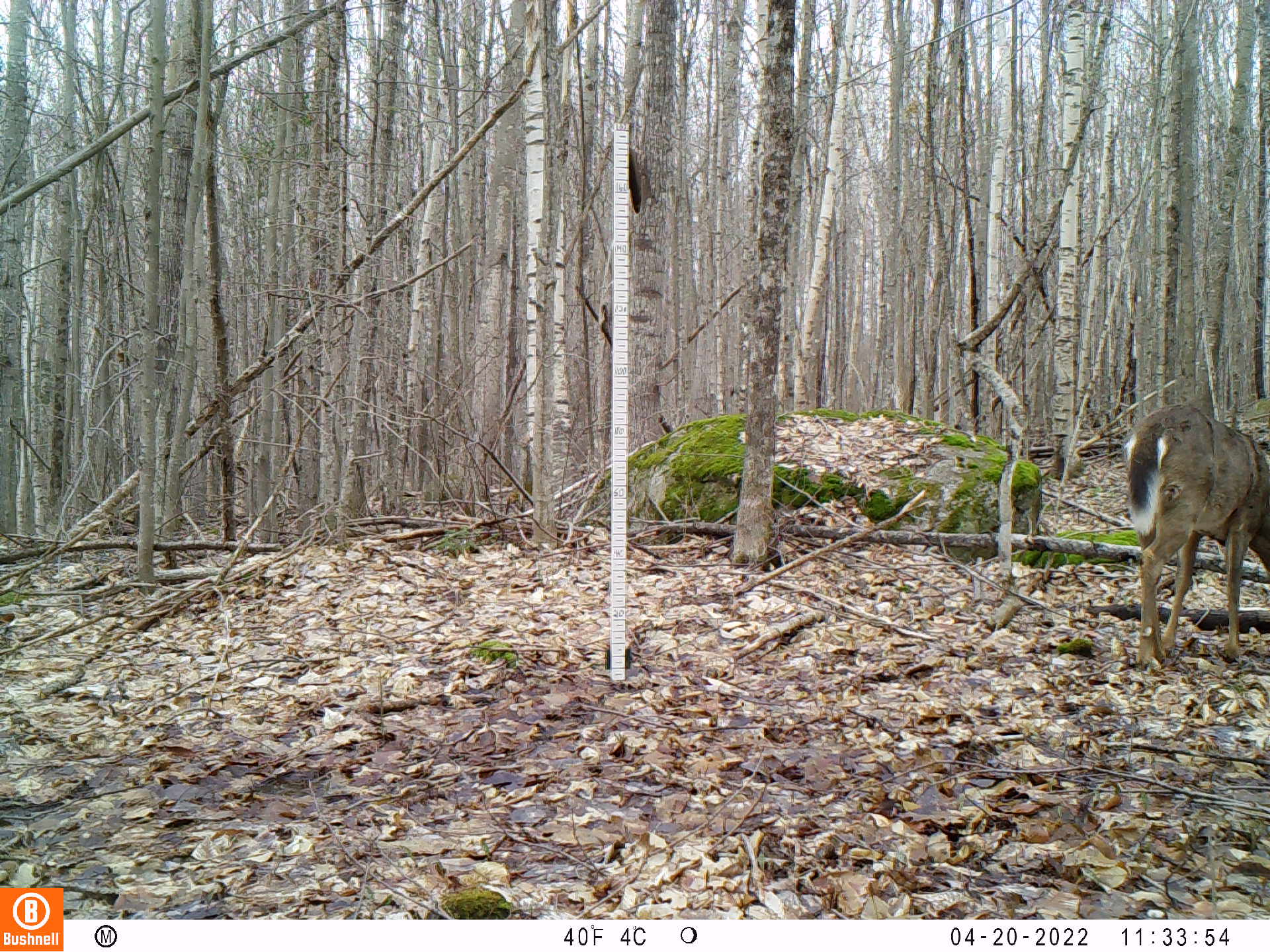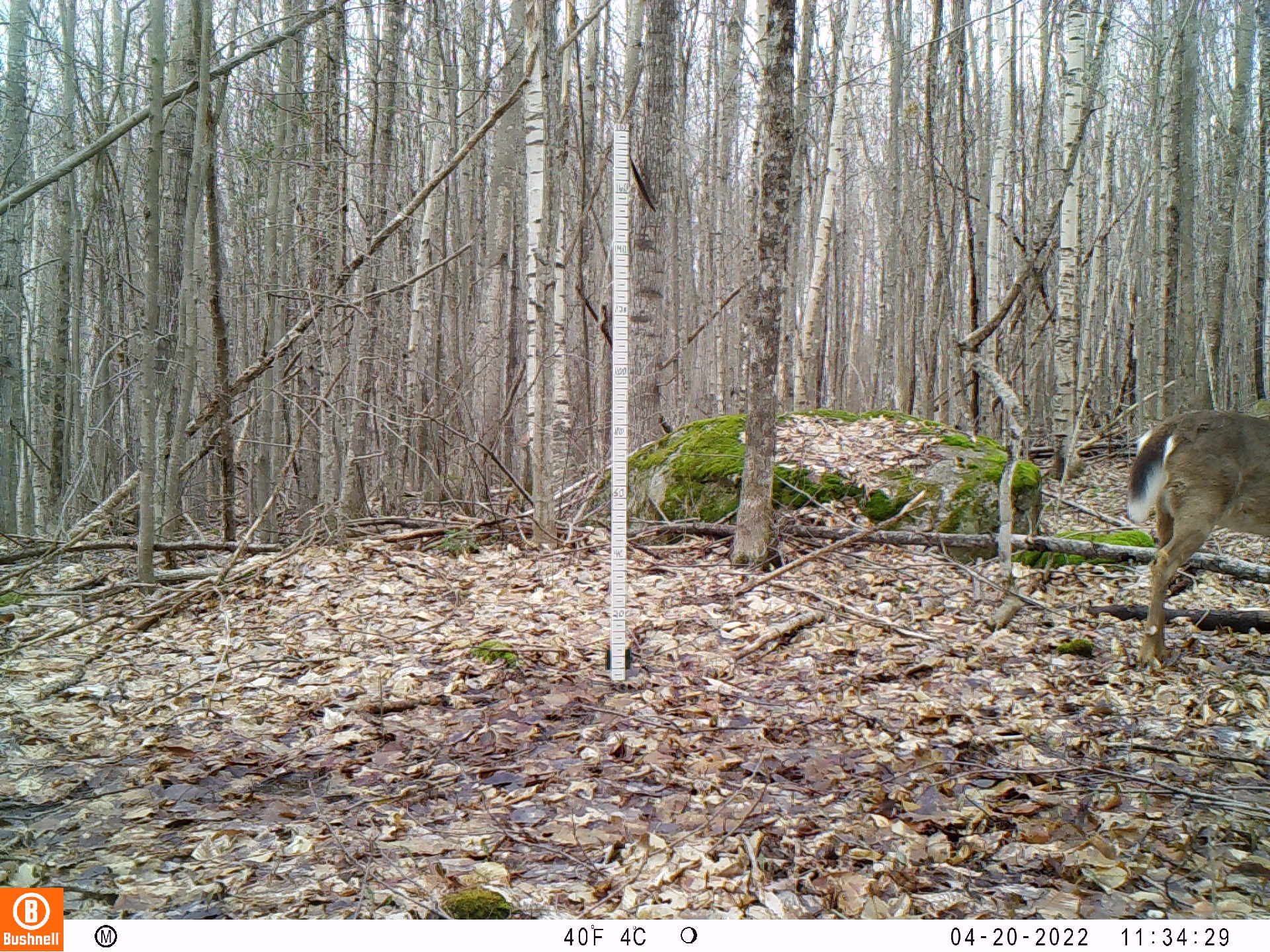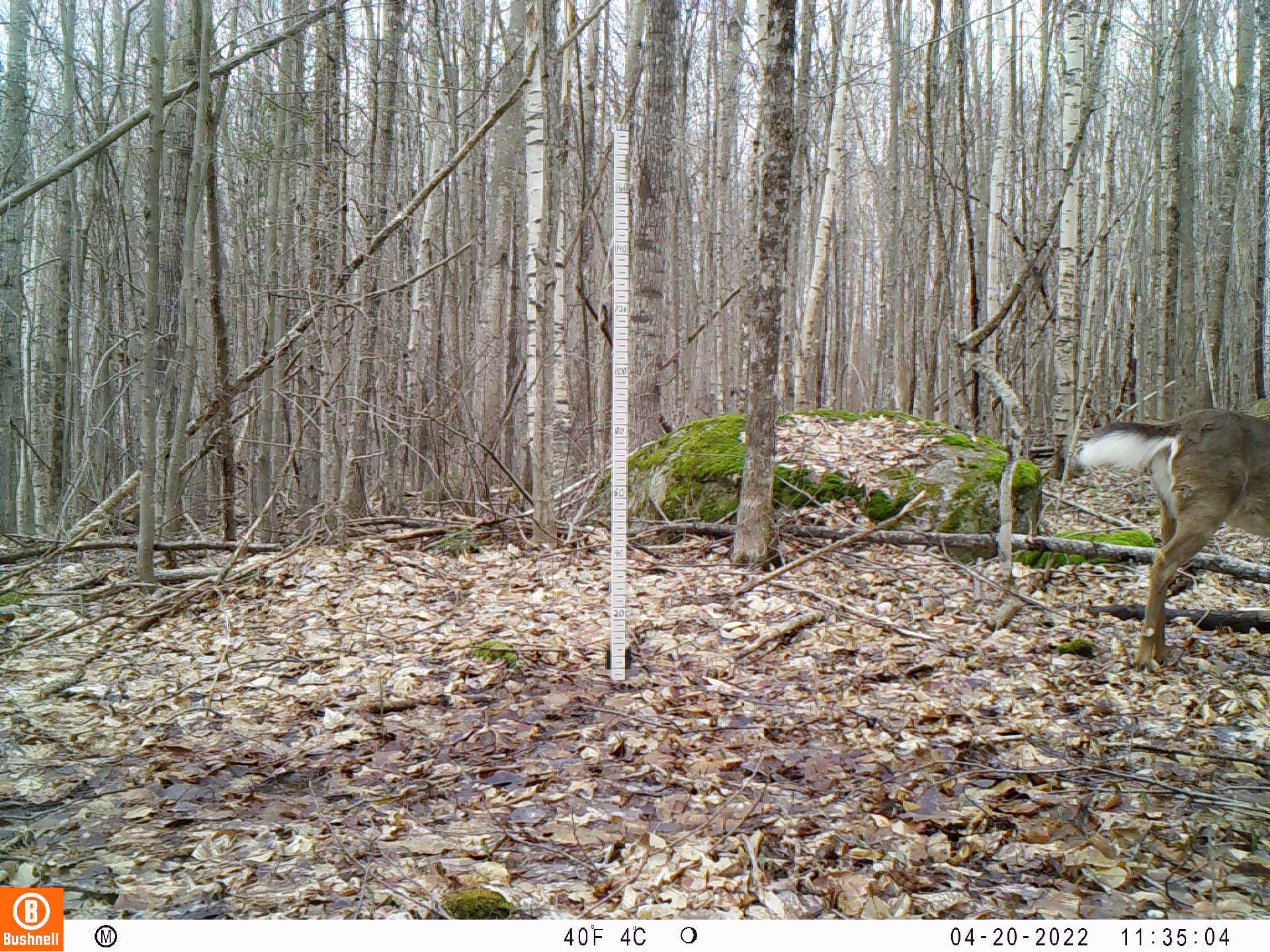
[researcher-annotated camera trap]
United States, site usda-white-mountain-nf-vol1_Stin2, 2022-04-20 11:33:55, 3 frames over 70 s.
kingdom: Animalia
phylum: Chordata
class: Mammalia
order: Artiodactyla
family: Cervidae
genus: Odocoileus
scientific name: Odocoileus virginianus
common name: white-tailed deer